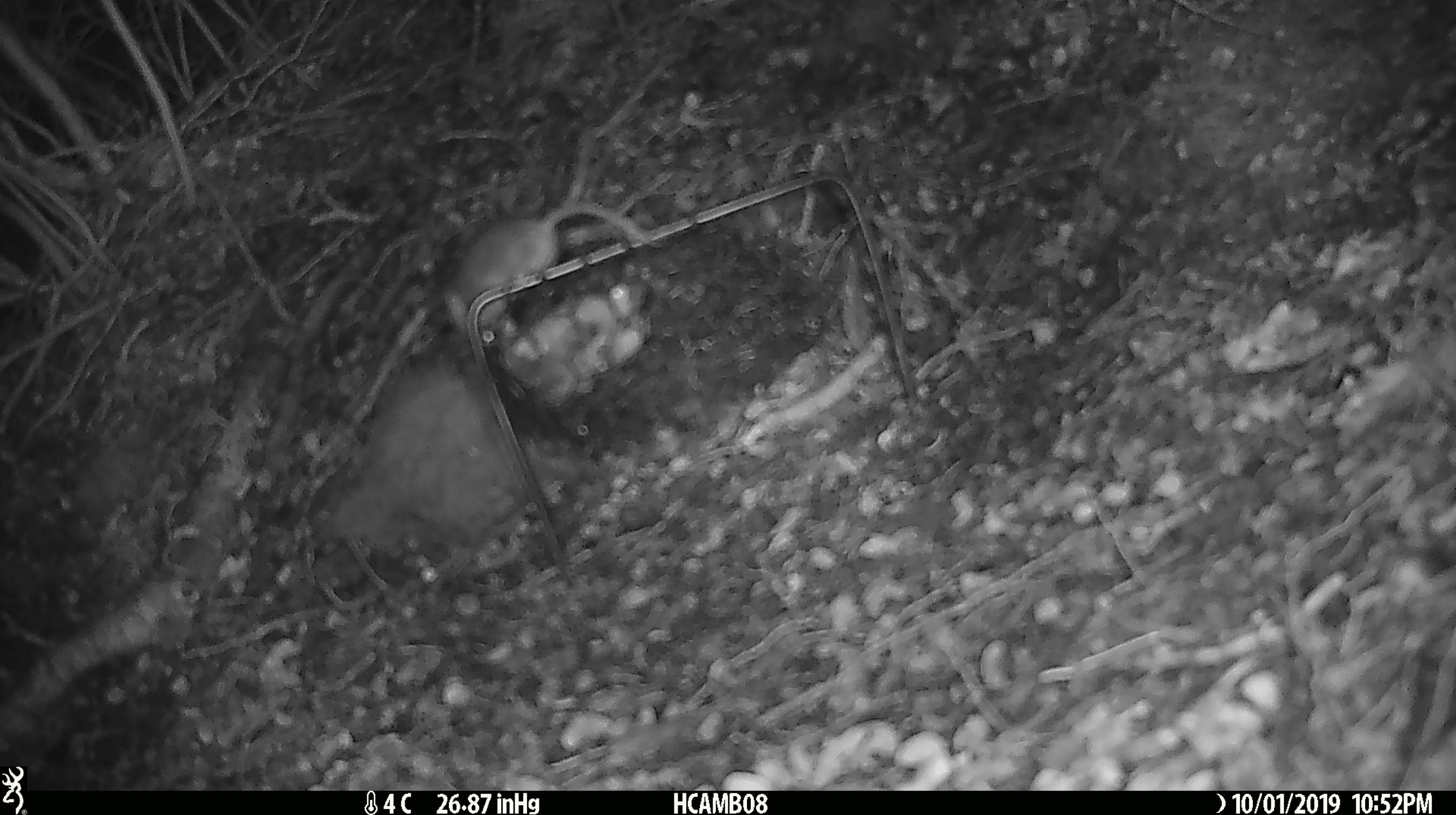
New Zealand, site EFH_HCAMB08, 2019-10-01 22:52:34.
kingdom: Animalia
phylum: Chordata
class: Mammalia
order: Rodentia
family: Muridae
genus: Mus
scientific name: Mus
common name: mouse